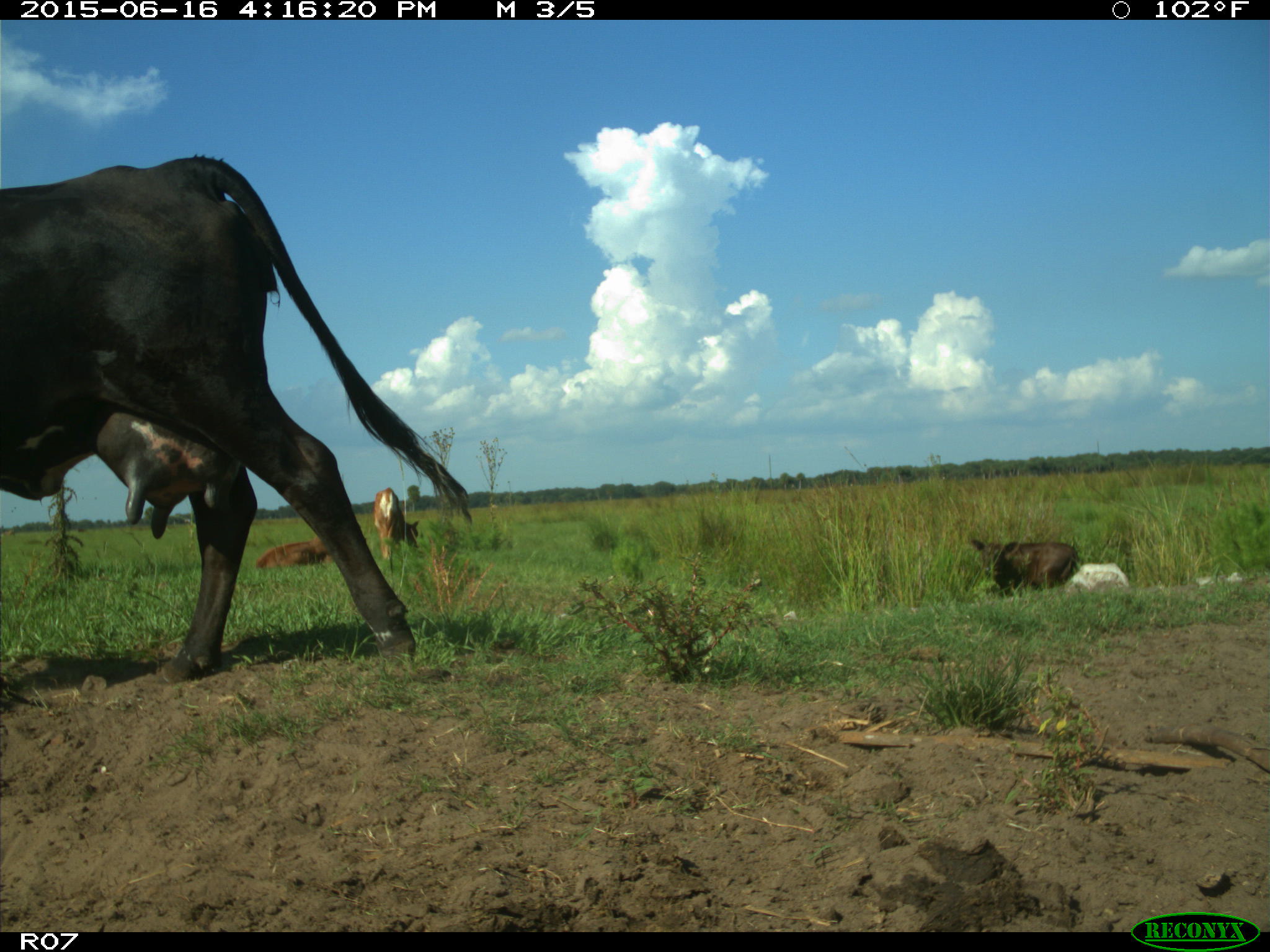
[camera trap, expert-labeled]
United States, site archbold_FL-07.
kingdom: Animalia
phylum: Chordata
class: Mammalia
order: Artiodactyla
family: Bovidae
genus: Bos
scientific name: Bos taurus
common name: domestic cow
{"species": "Bos taurus (domestic cow)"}